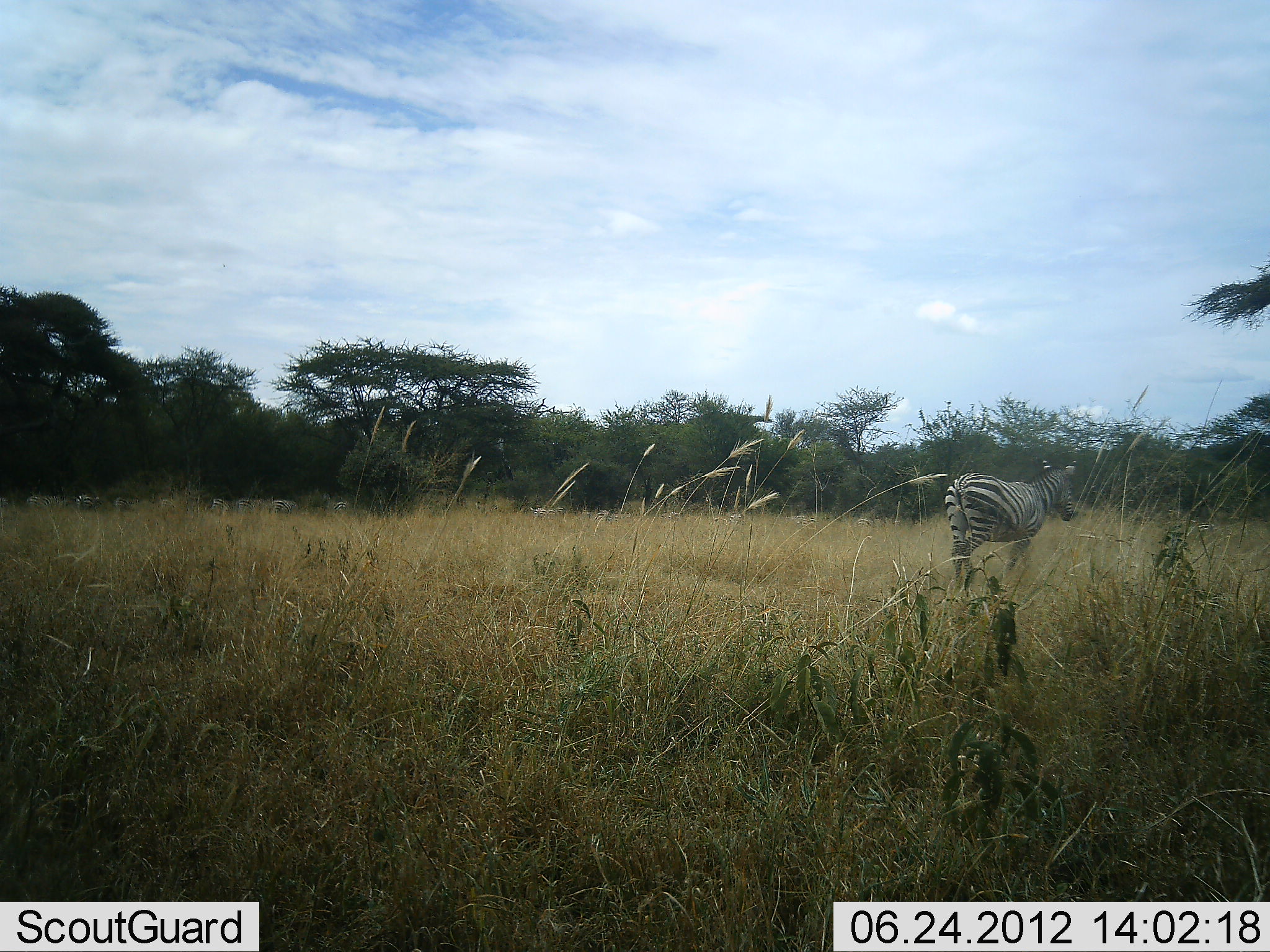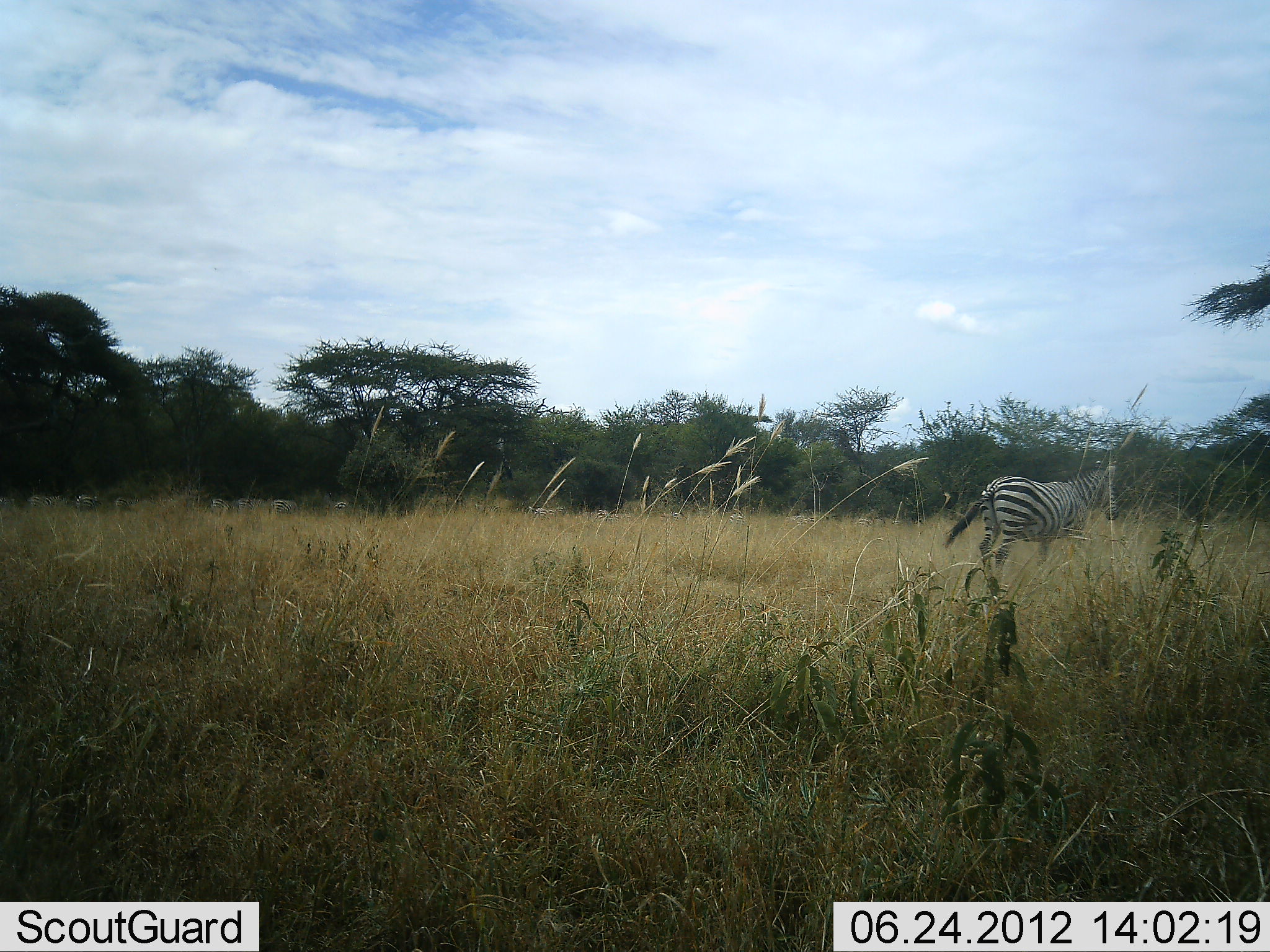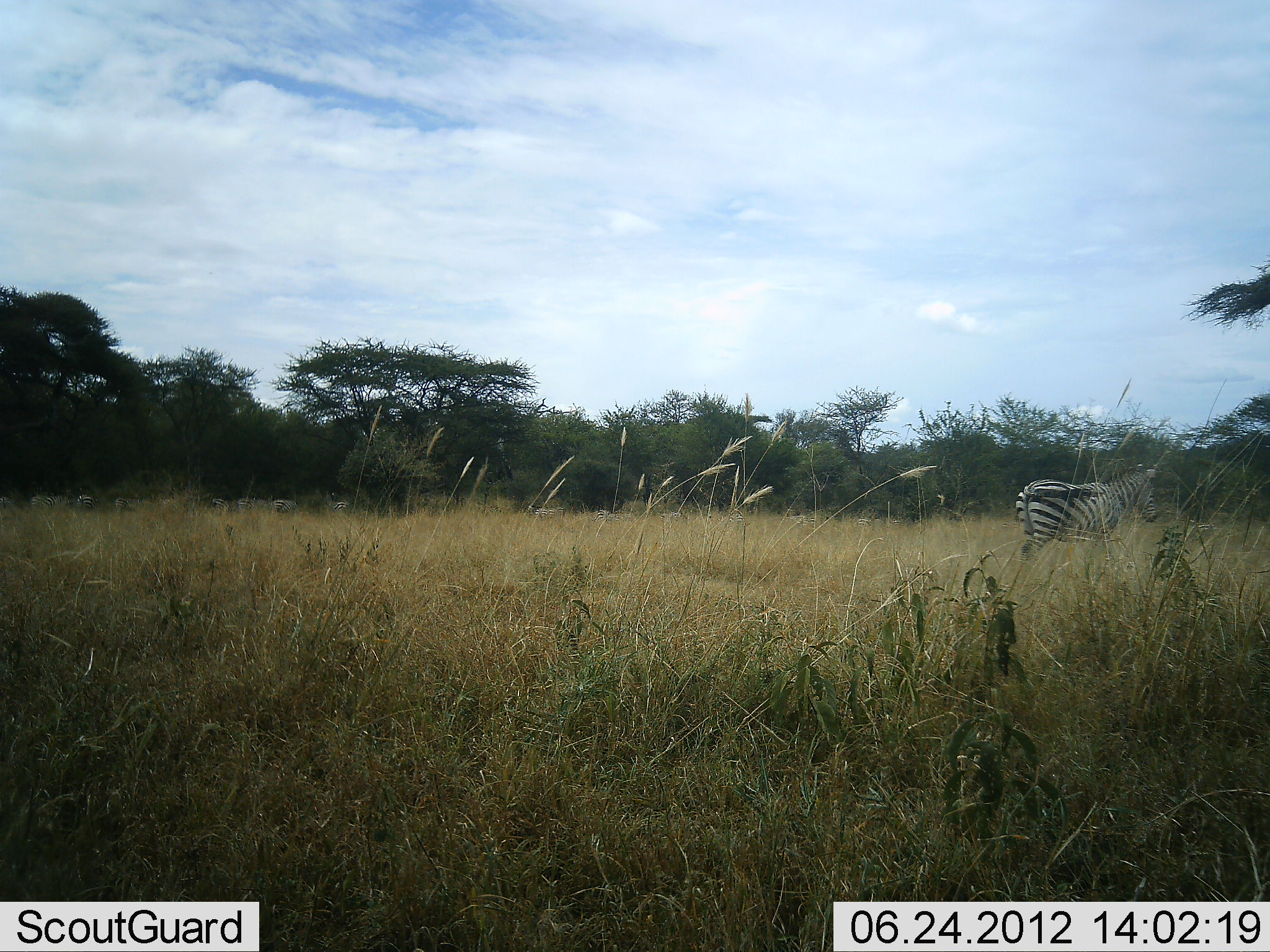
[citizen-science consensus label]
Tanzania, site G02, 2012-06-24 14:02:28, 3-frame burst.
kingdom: Animalia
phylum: Chordata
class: Mammalia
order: Perissodactyla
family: Equidae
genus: Equus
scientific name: Equus quagga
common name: plains zebra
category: zebra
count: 1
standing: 30%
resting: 0%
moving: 90%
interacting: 0%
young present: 0%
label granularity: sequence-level